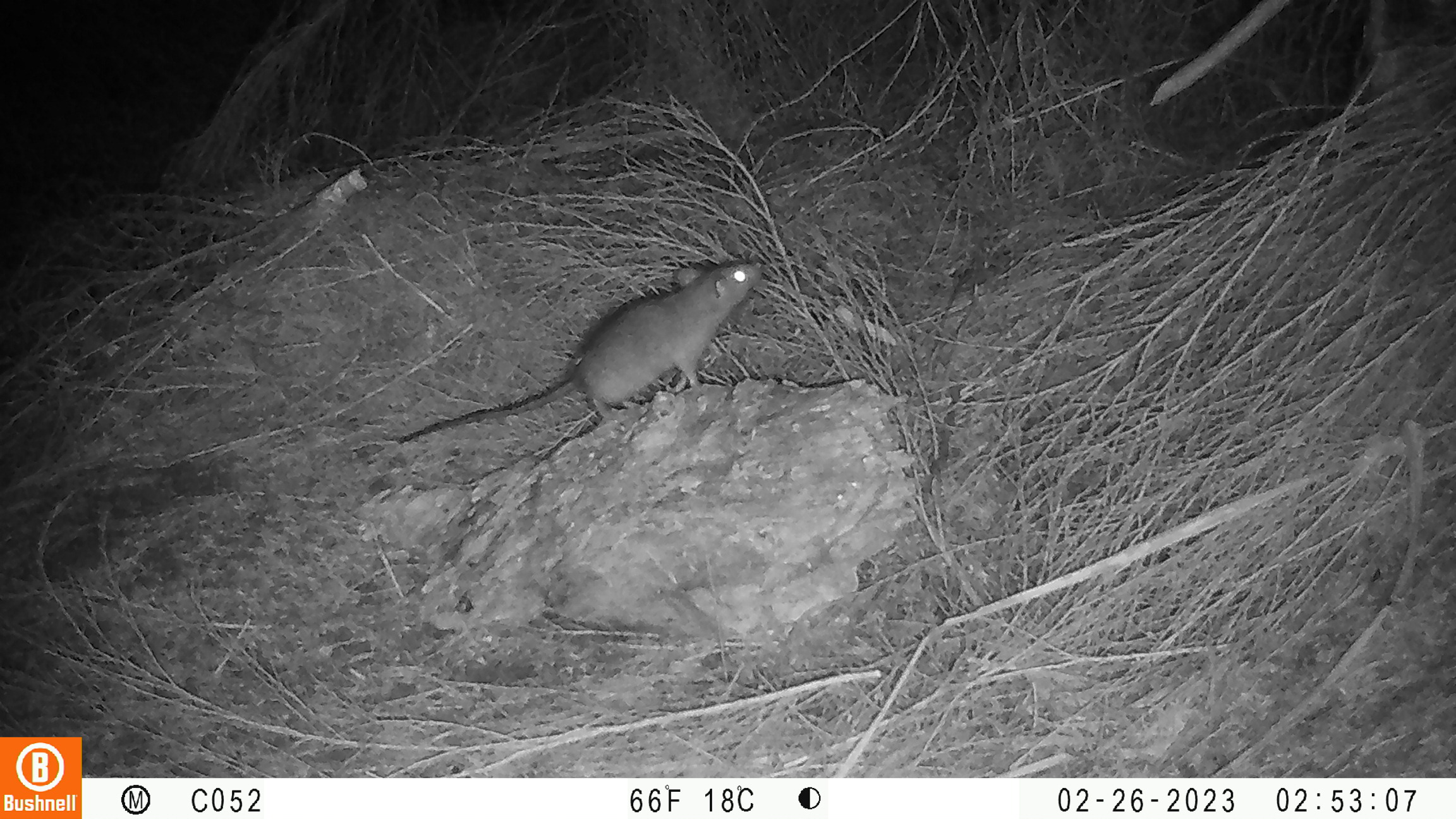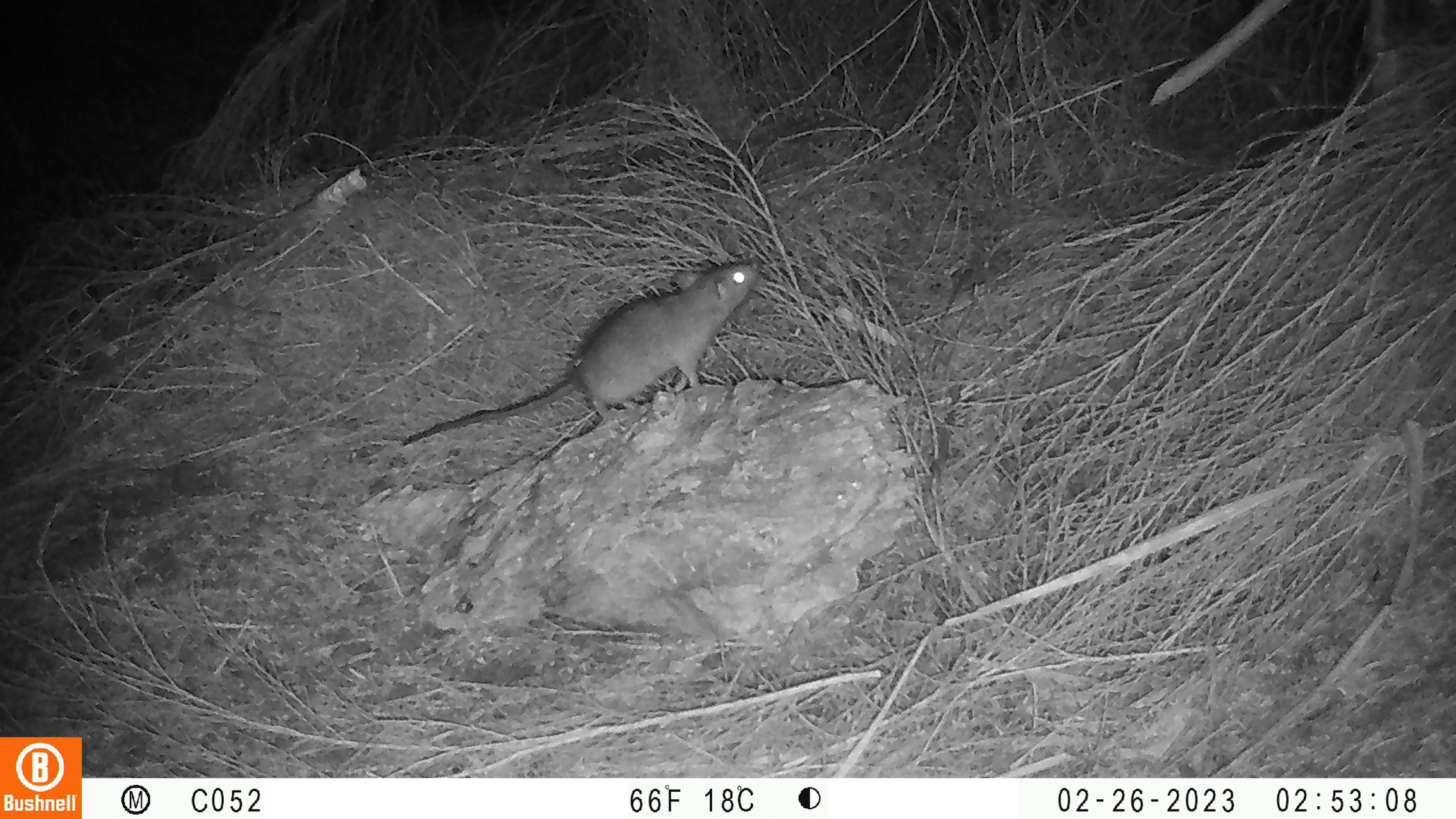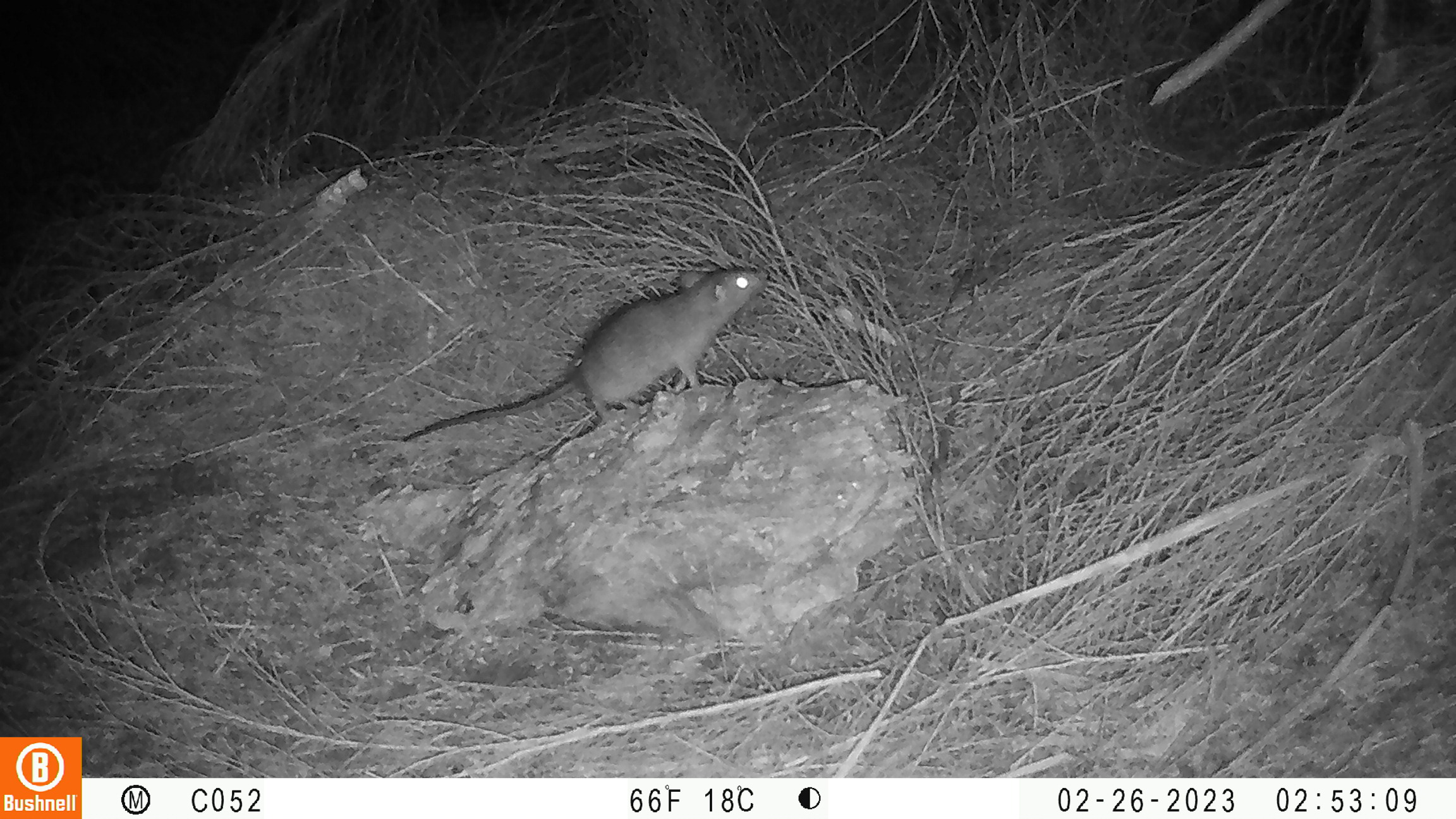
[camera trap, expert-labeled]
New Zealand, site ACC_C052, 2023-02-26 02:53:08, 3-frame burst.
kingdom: Animalia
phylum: Chordata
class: Mammalia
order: Rodentia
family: Muridae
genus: Rattus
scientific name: Rattus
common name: rat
Rat (Rattus).